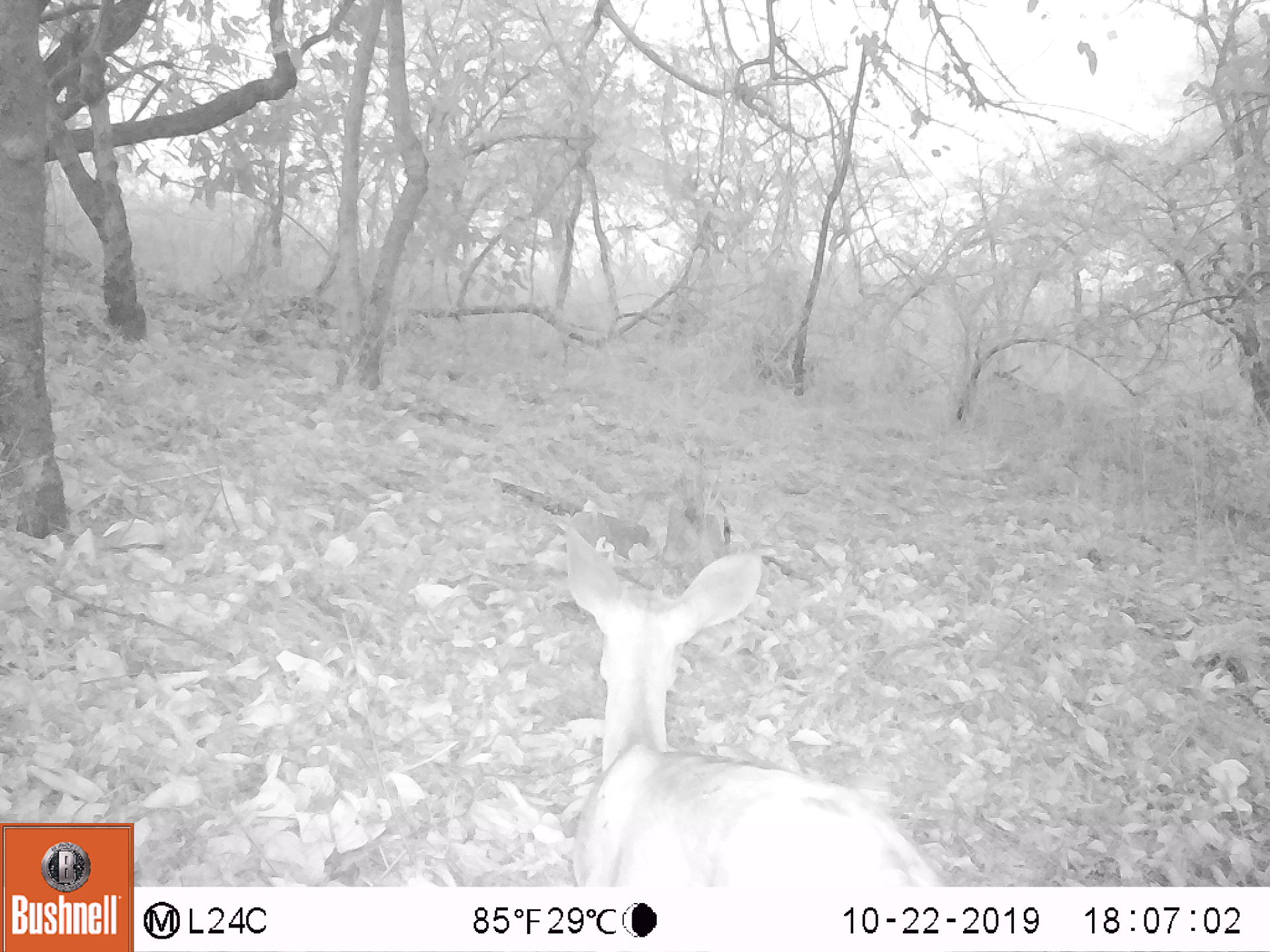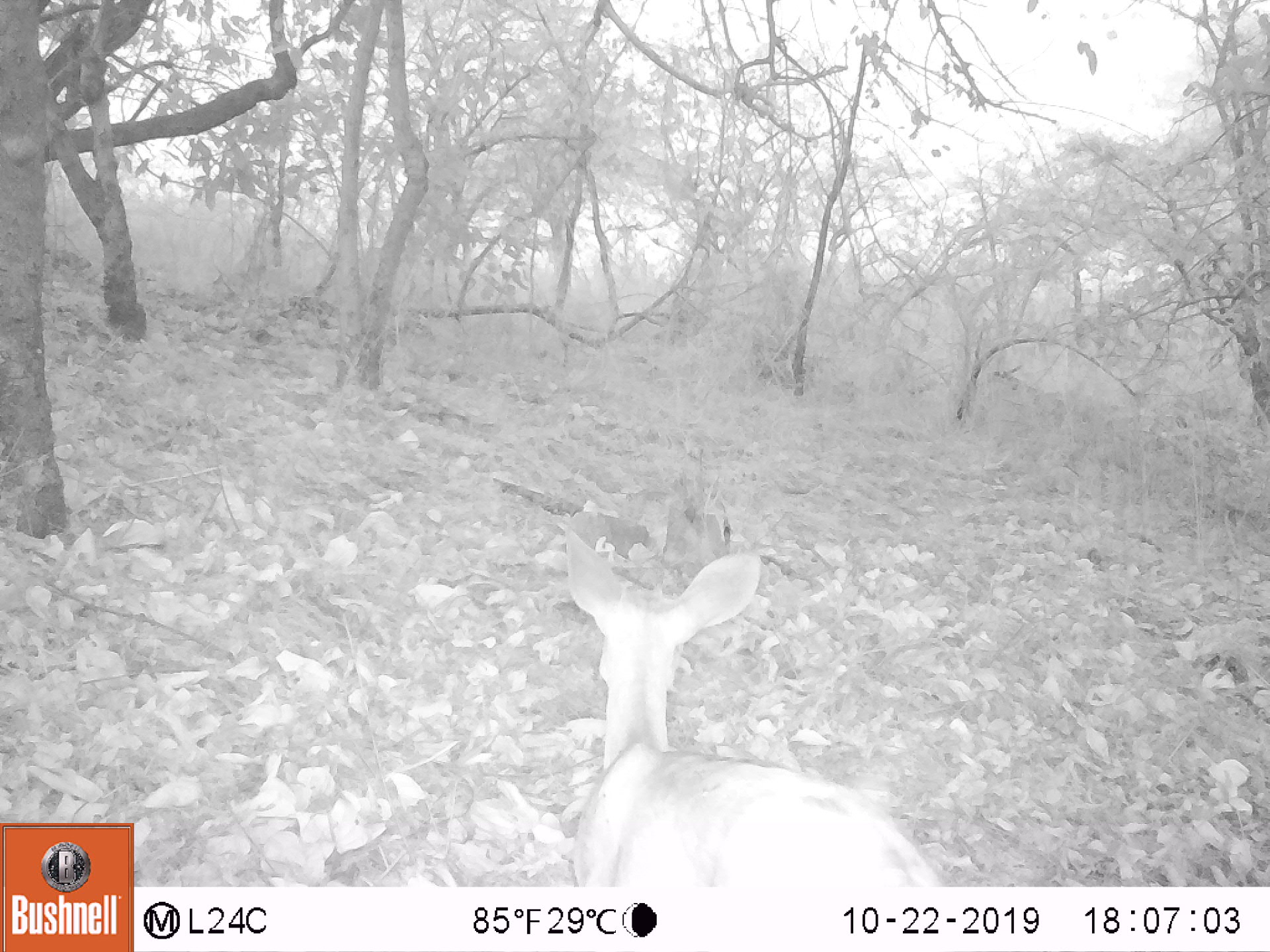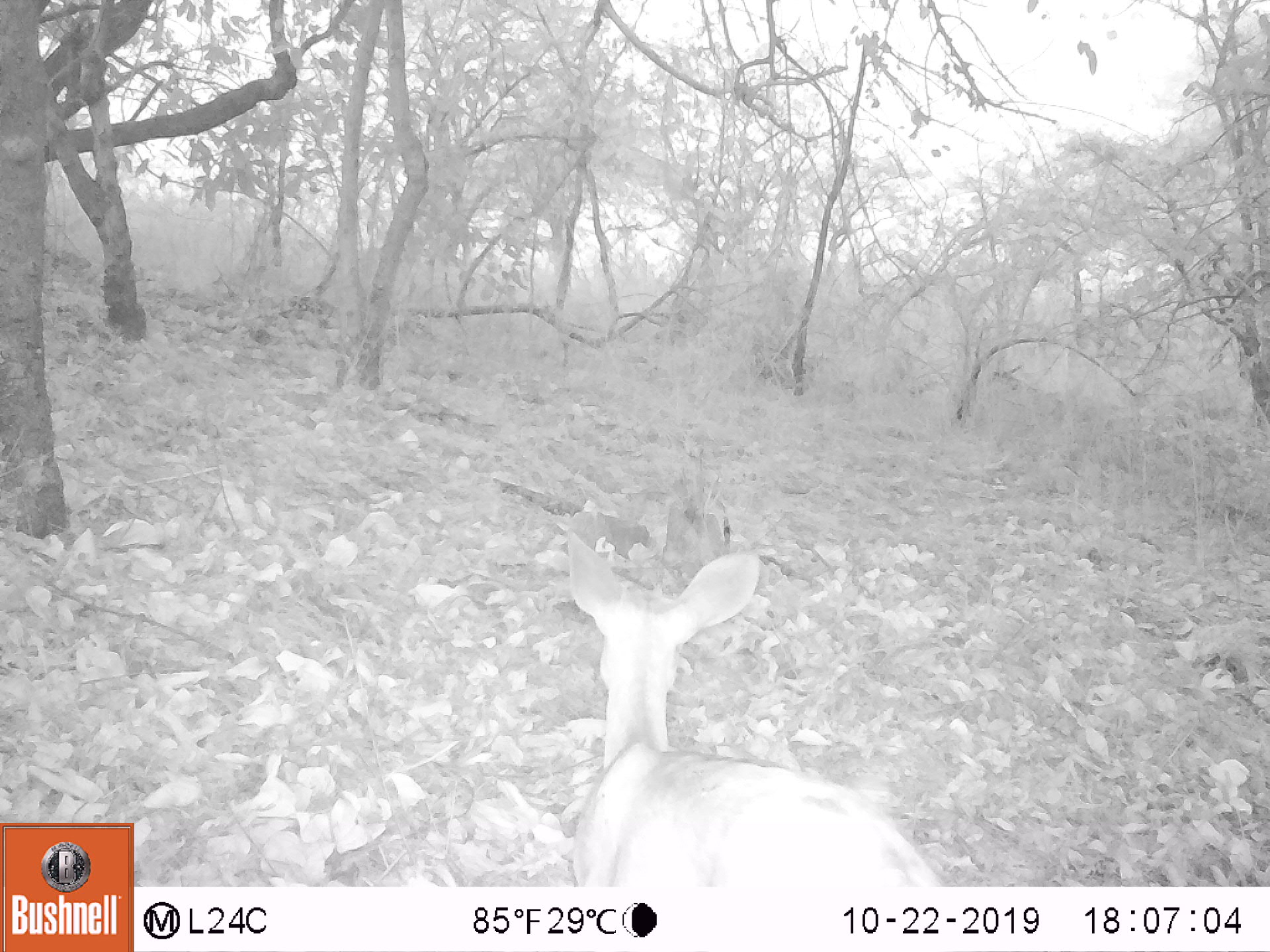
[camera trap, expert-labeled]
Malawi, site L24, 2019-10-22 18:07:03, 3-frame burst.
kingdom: Animalia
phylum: Chordata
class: Mammalia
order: Artiodactyla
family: Bovidae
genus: Tragelaphus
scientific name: Tragelaphus sylvaticus sylvaticus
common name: cape bushbuck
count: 1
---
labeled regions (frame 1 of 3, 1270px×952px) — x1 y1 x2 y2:
cape bushbuck: 554 519 945 887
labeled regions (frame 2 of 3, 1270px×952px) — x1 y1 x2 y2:
cape bushbuck: 555 521 951 882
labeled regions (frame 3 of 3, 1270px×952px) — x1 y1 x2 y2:
cape bushbuck: 560 529 947 882